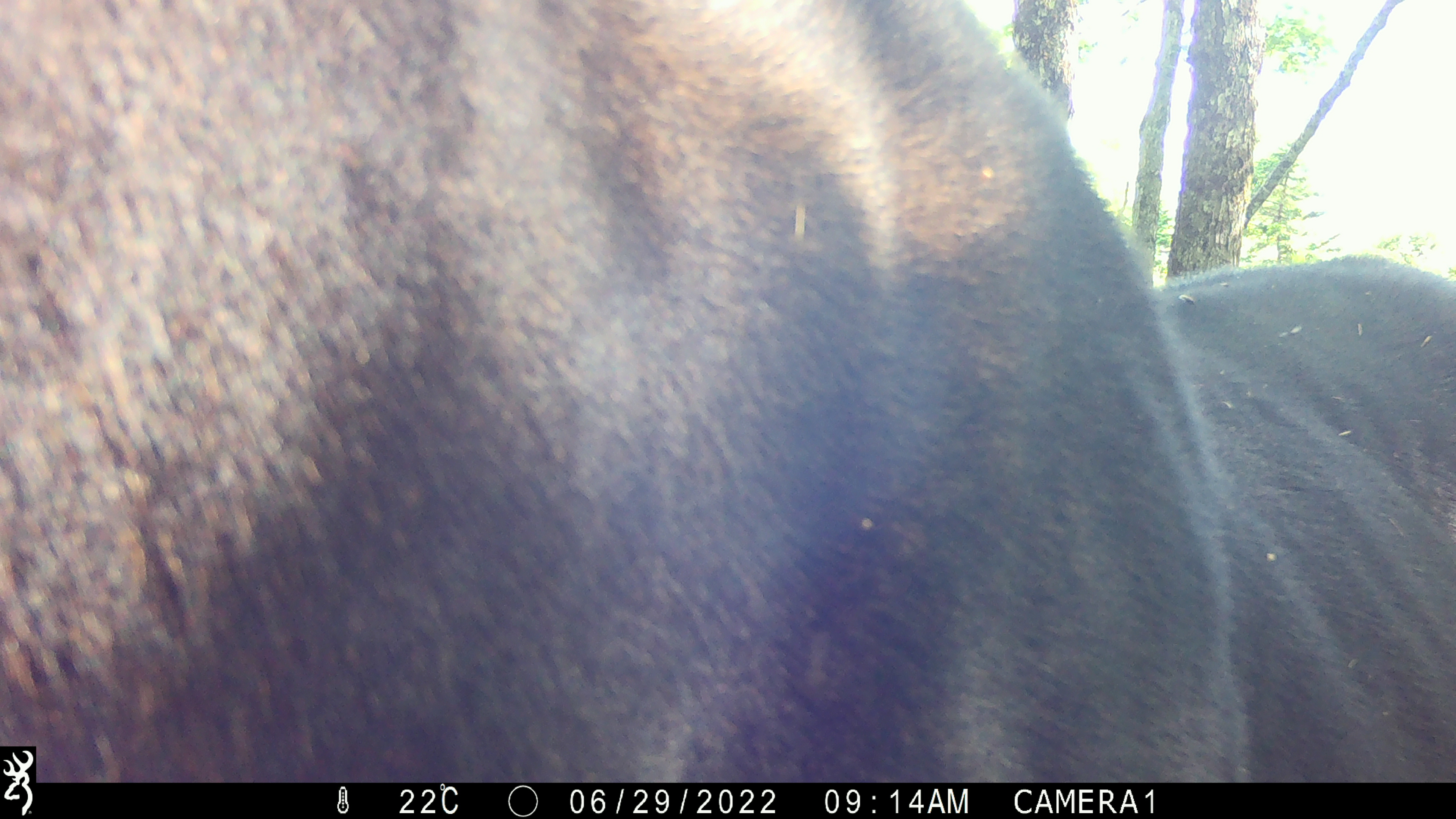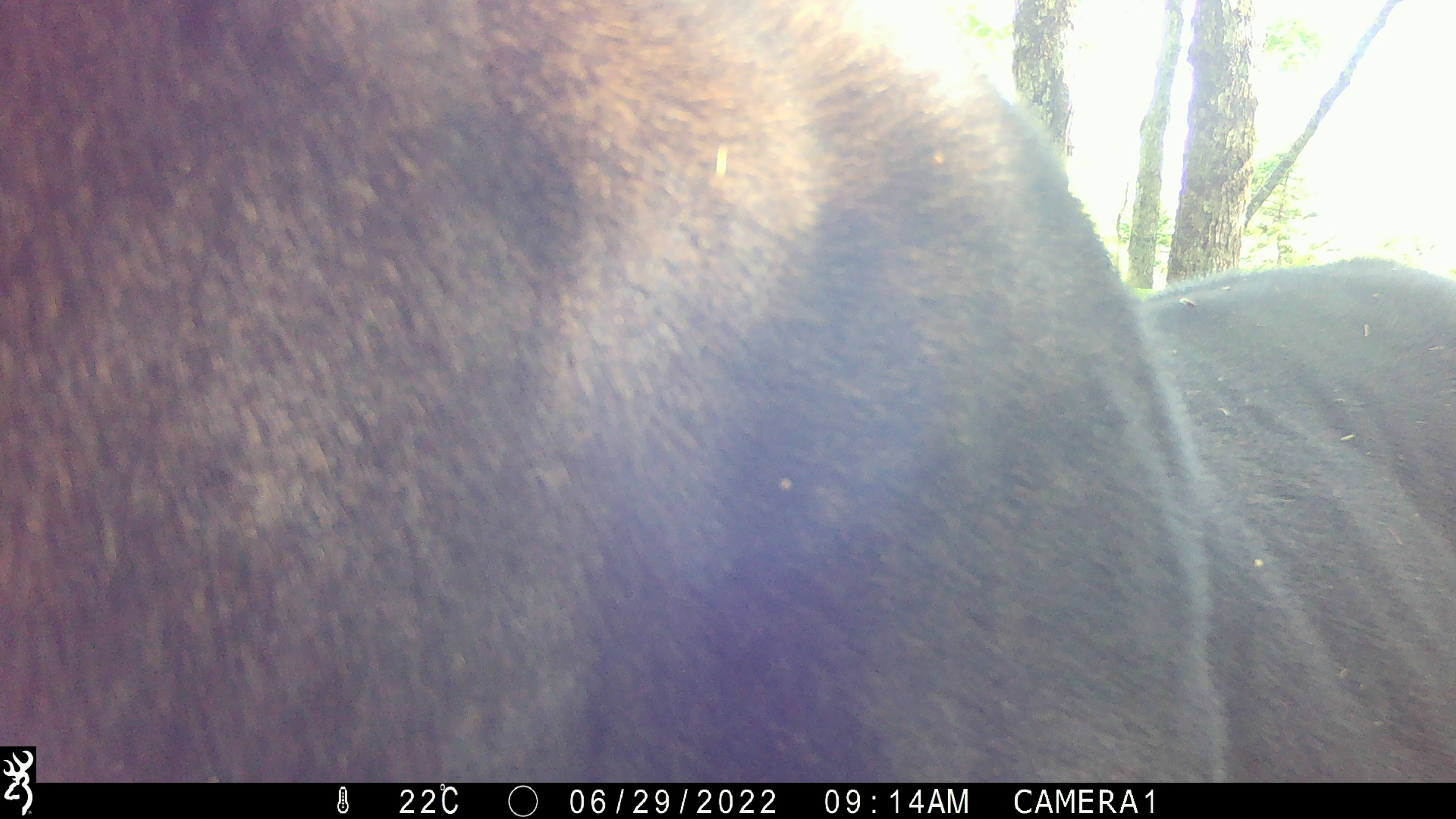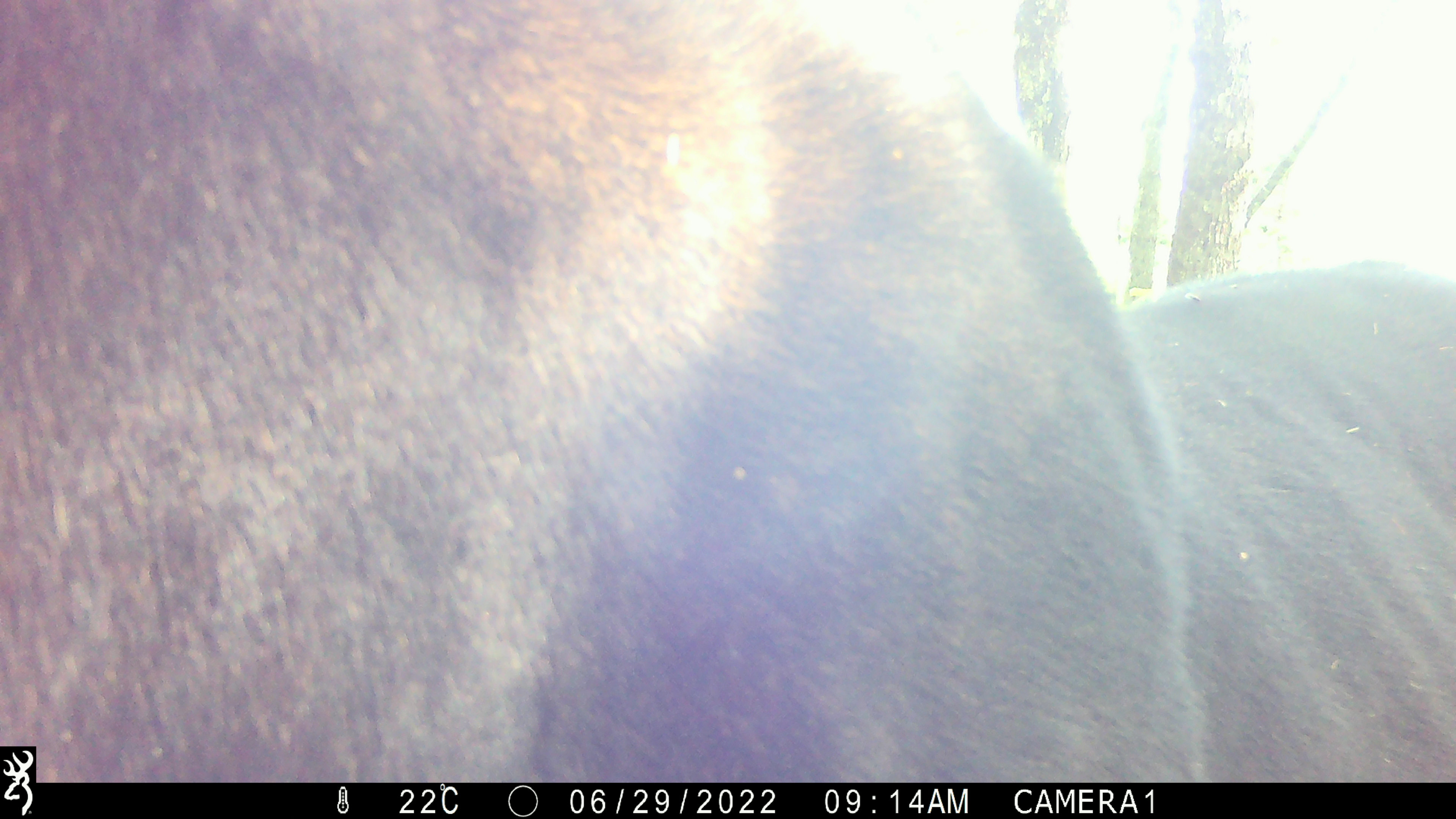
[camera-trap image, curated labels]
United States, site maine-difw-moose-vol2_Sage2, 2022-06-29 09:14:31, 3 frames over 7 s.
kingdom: Animalia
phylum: Chordata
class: Mammalia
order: Artiodactyla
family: Cervidae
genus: Alces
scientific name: Alces alces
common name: moose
Moose (Alces alces).